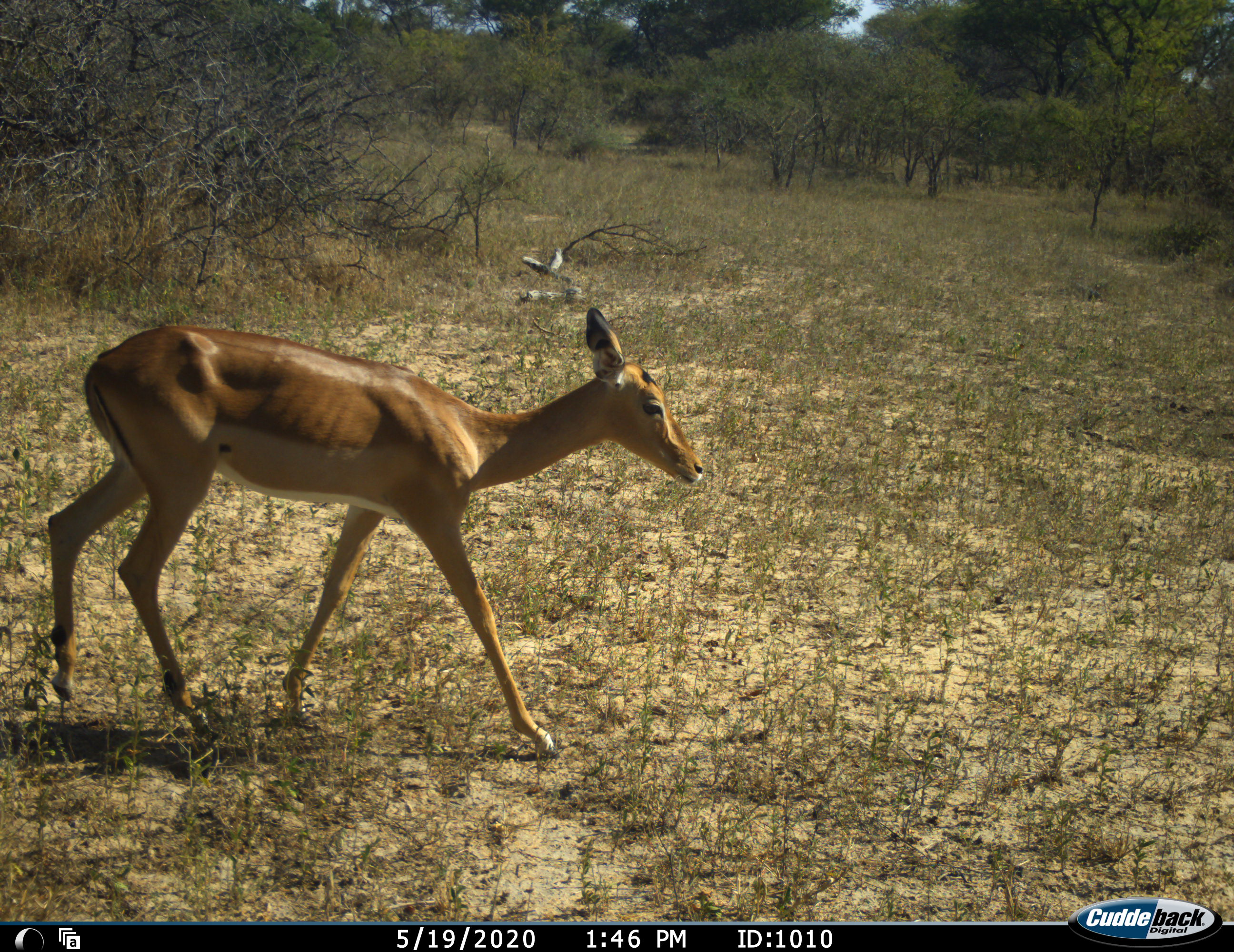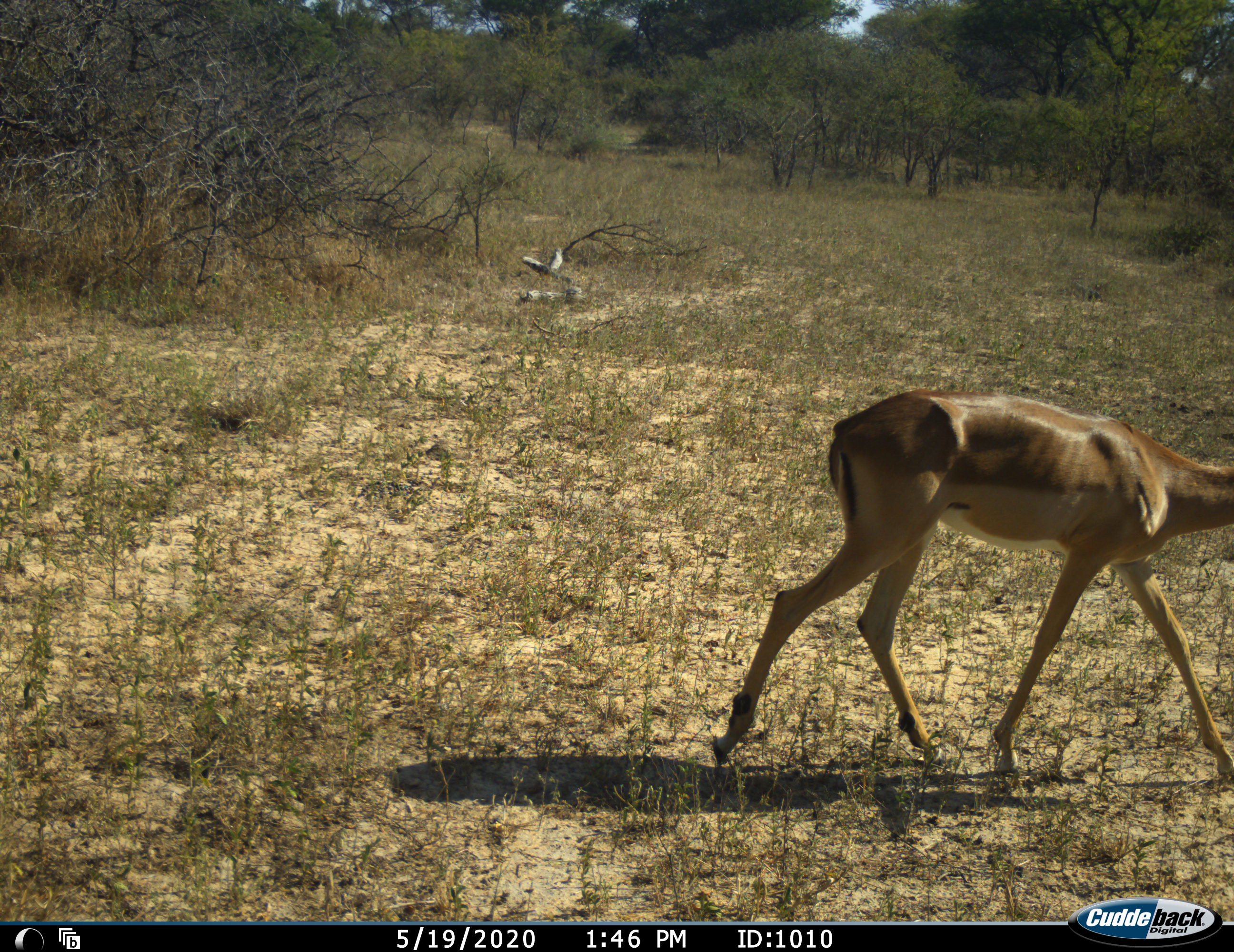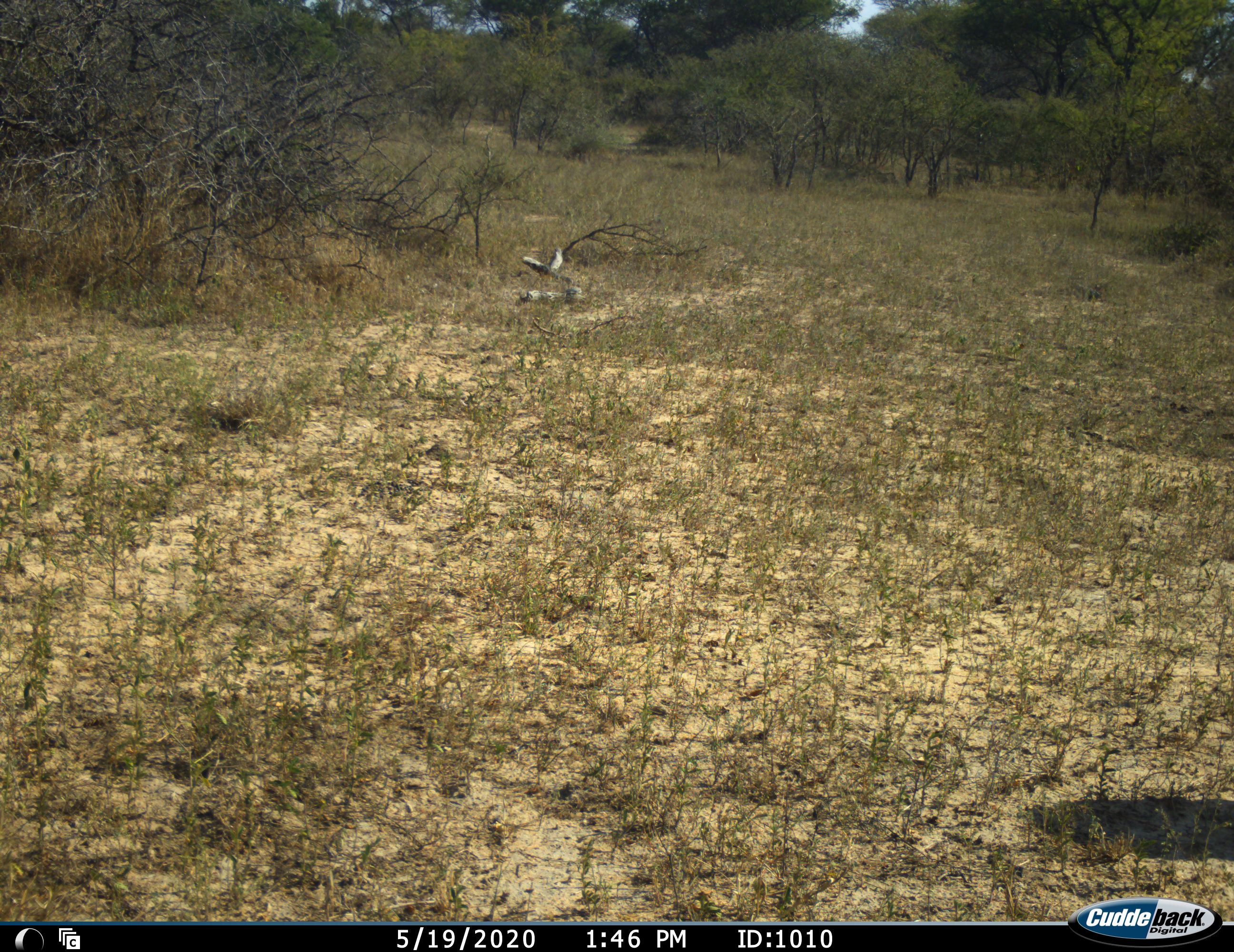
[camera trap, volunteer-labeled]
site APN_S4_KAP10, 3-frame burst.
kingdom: Animalia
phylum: Chordata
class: Mammalia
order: Artiodactyla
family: Bovidae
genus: Aepyceros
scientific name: Aepyceros melampus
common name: impala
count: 1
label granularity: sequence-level